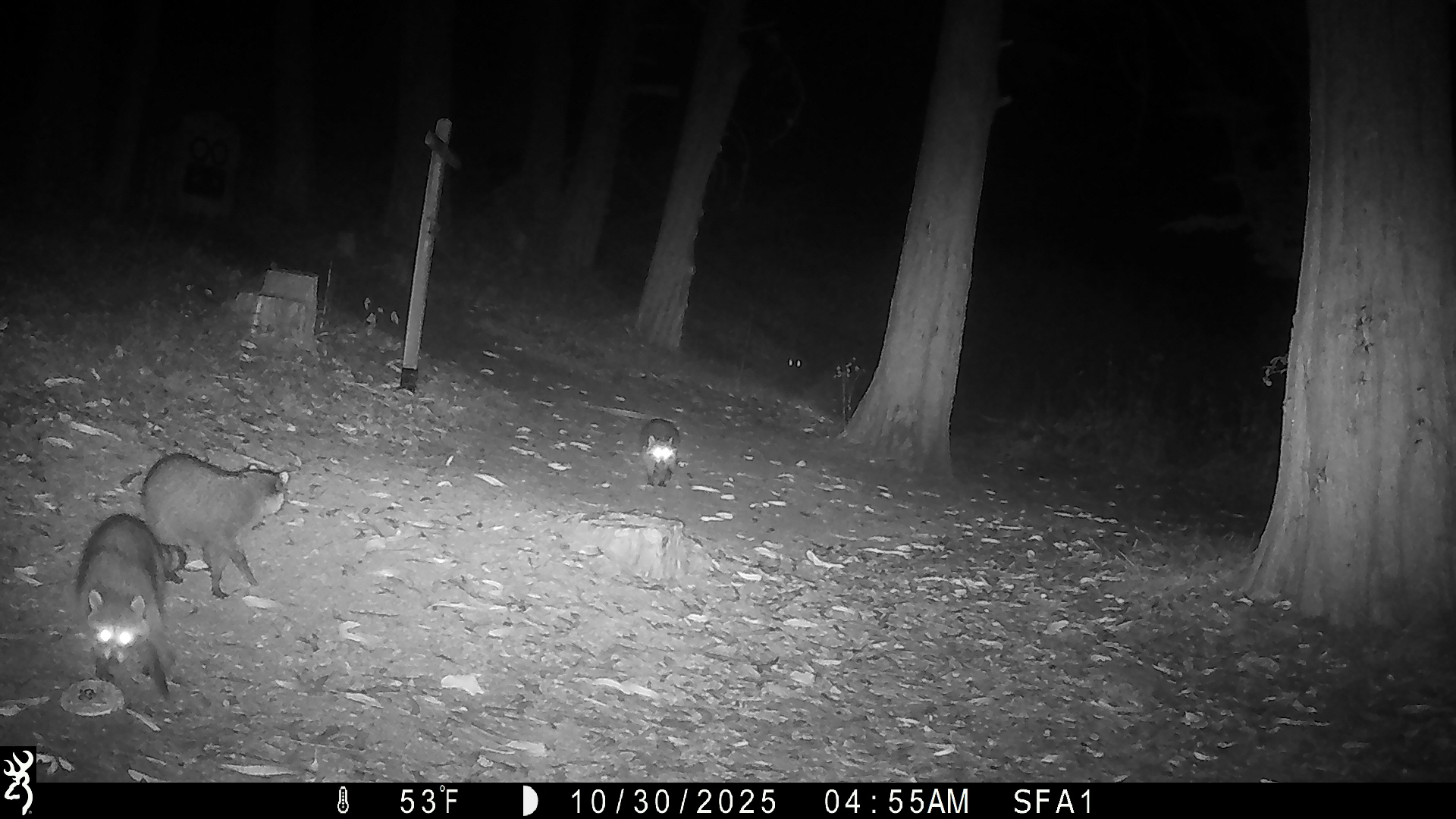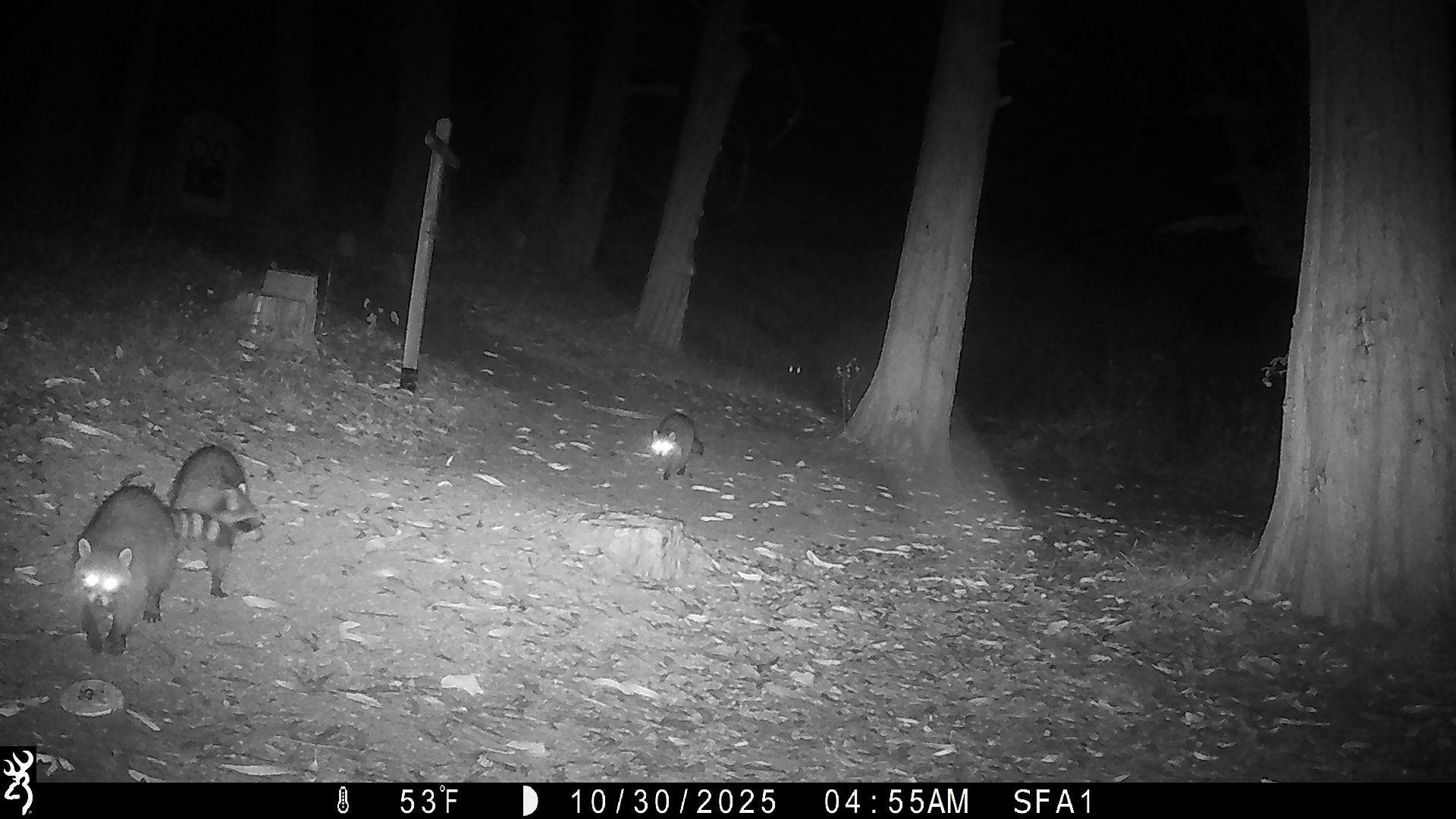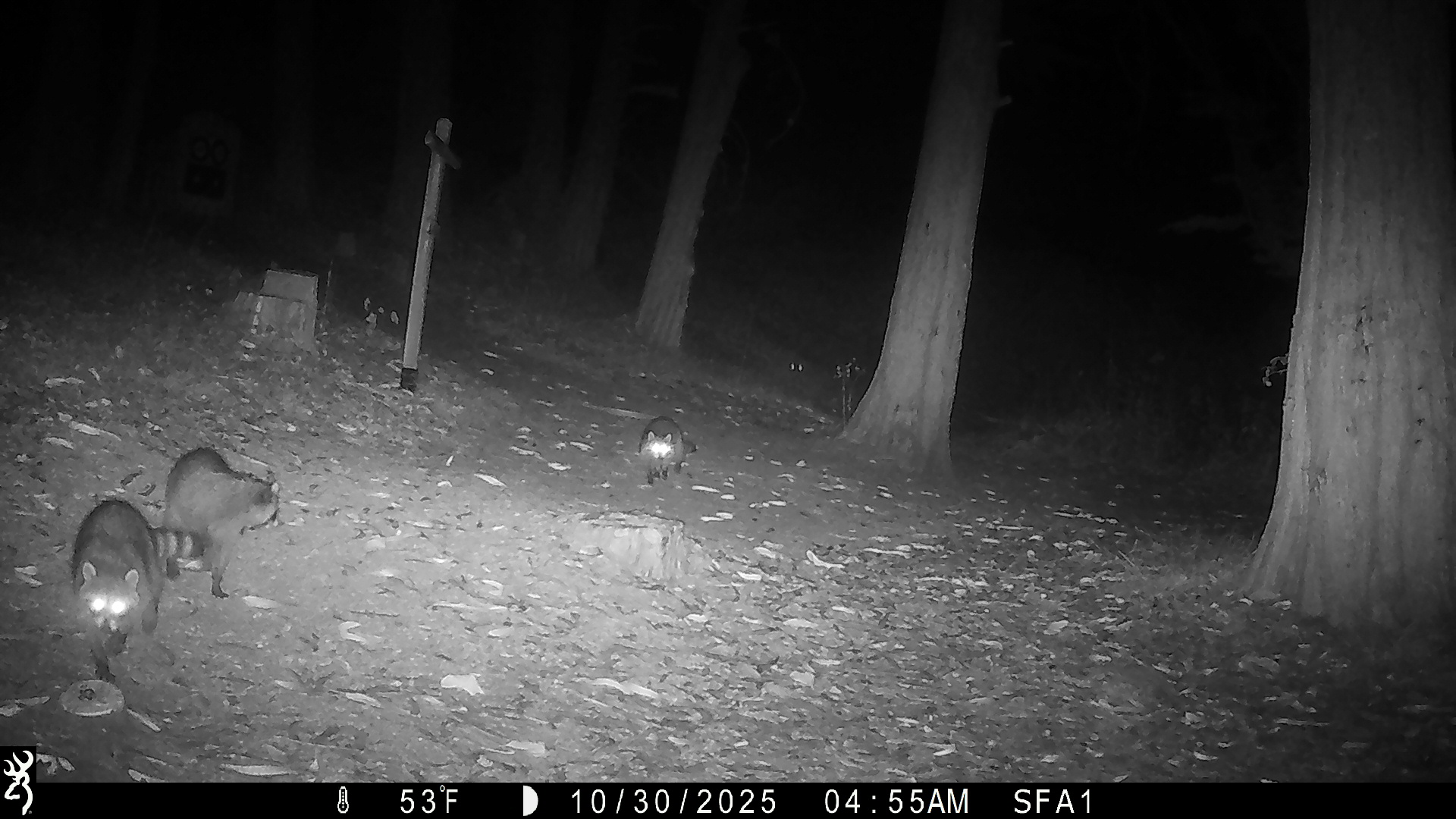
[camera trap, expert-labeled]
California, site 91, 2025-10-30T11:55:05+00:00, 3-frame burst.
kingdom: Animalia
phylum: Chordata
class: Mammalia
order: Carnivora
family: Procyonidae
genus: Procyon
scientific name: Procyon lotor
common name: raccoon